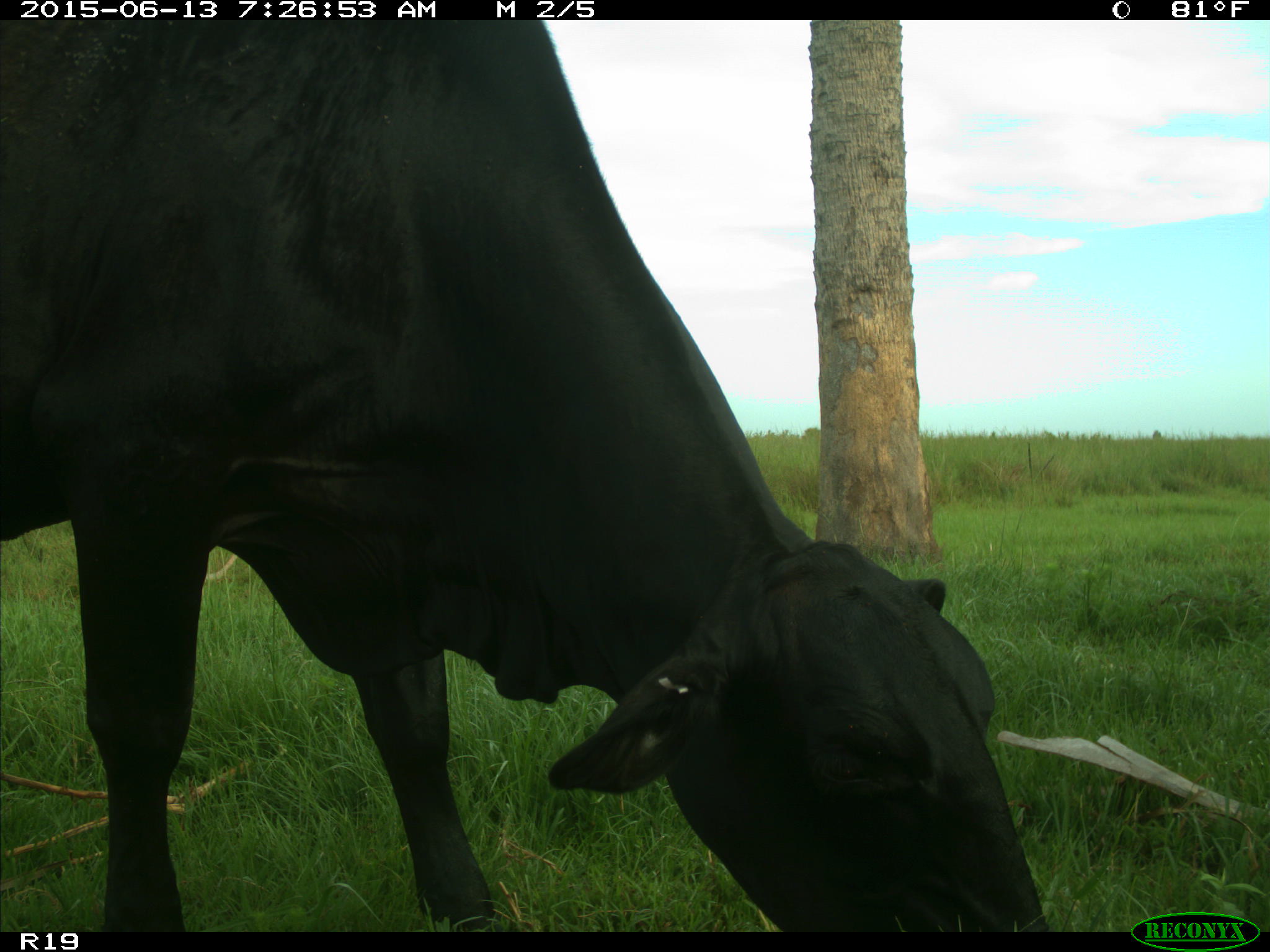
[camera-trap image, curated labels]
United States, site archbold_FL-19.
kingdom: Animalia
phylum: Chordata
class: Mammalia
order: Artiodactyla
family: Bovidae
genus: Bos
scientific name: Bos taurus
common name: domestic cow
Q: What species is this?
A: Bos taurus (domestic cow).